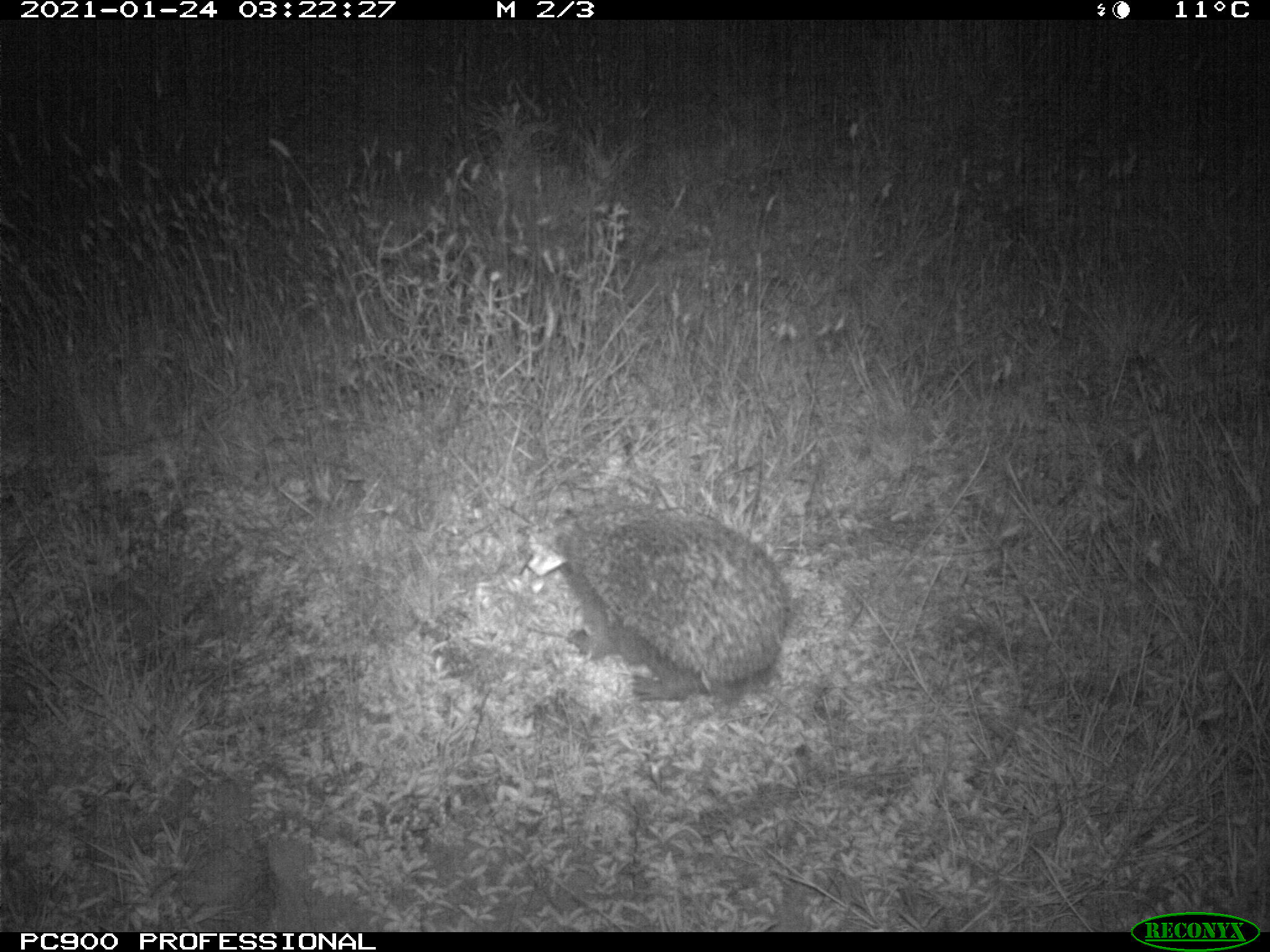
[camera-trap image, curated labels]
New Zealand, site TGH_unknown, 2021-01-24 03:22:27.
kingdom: Animalia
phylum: Chordata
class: Mammalia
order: Eulipotyphla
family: Erinaceidae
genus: Erinaceus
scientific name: Erinaceus europaeus europaeus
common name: european hedgehog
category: hedgehog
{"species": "hedgehog (european hedgehog) (Erinaceus europaeus europaeus)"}